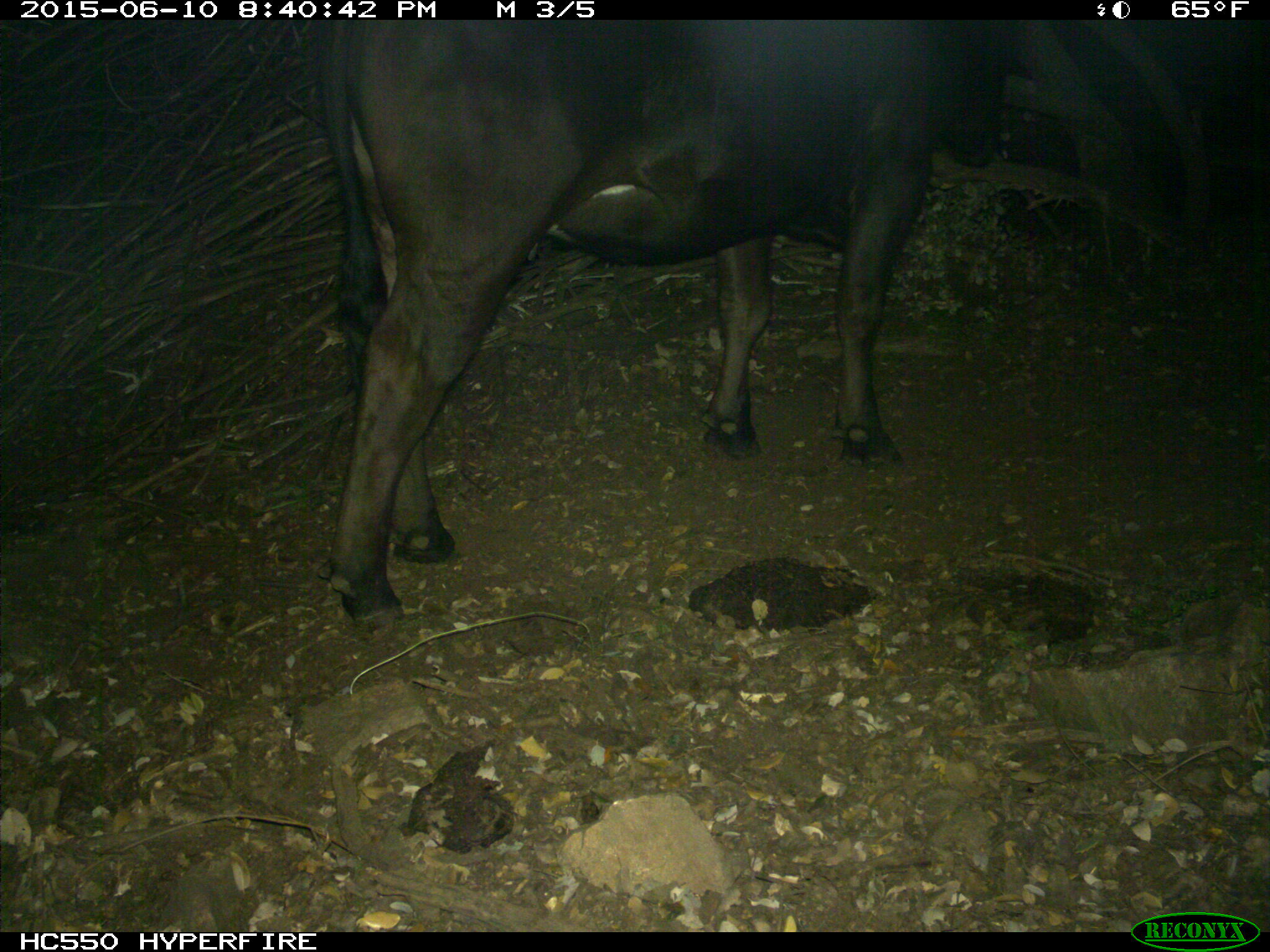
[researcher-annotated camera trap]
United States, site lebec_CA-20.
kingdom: Animalia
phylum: Chordata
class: Mammalia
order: Artiodactyla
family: Bovidae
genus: Bos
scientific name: Bos taurus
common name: domestic cow